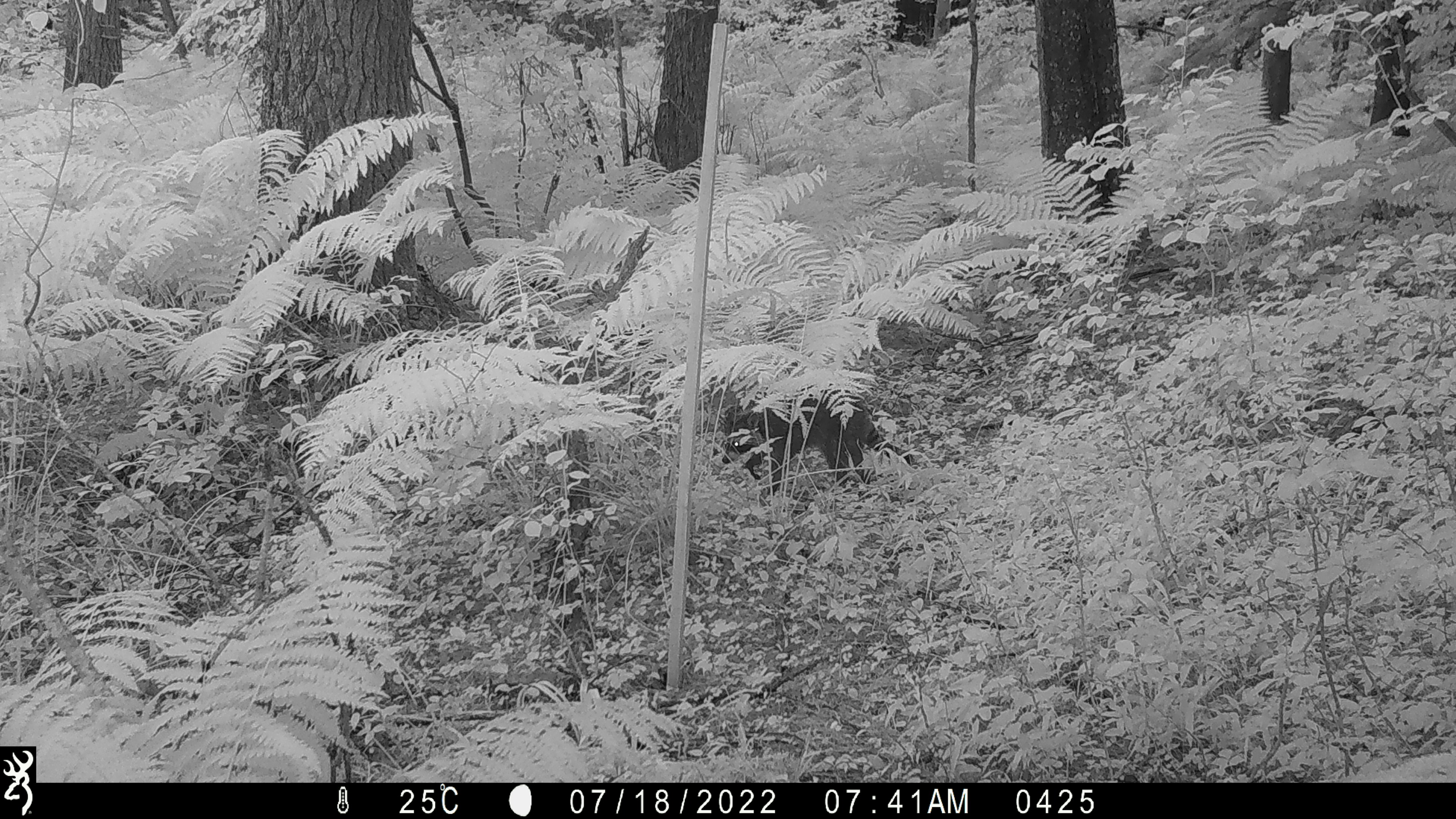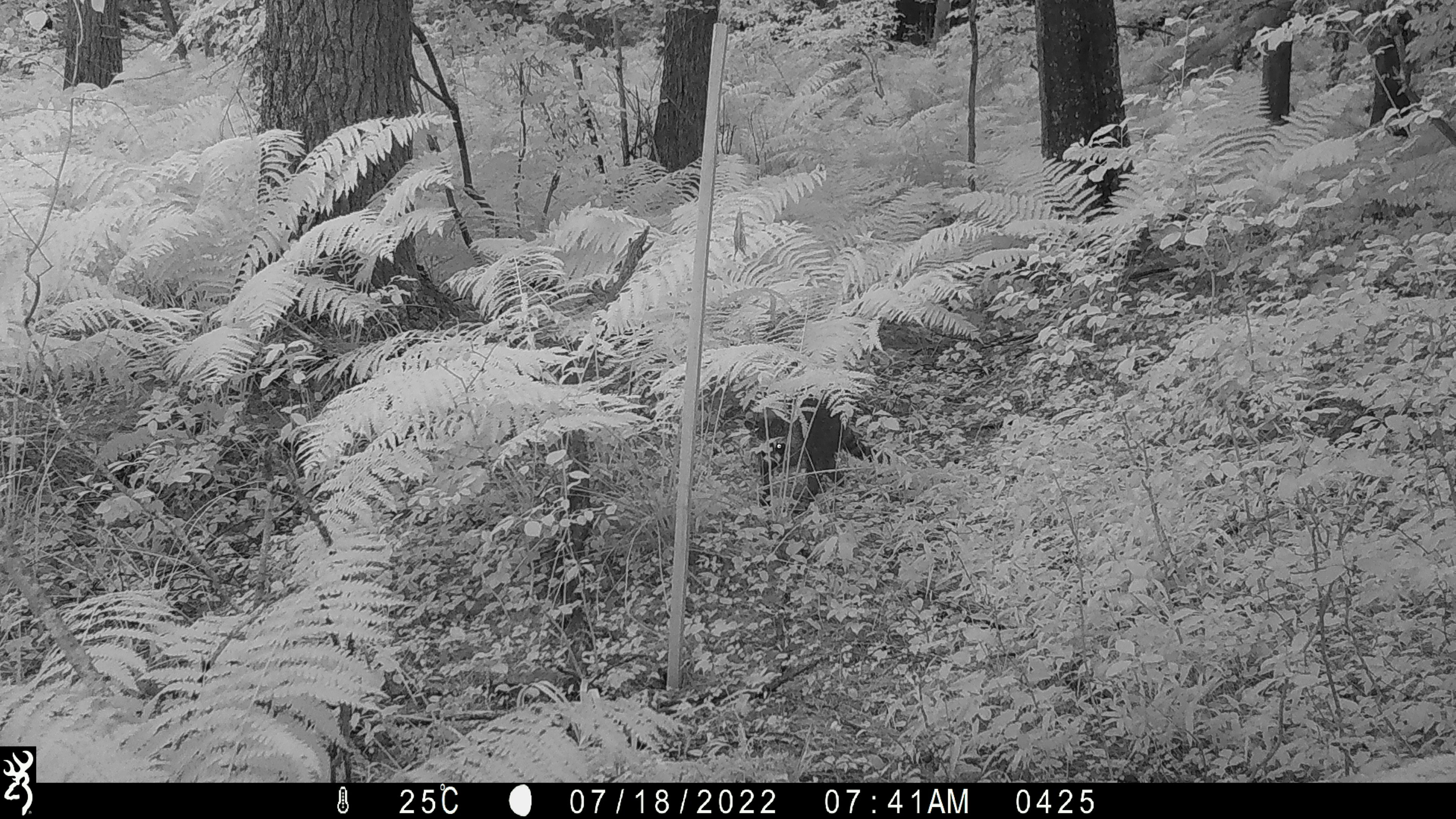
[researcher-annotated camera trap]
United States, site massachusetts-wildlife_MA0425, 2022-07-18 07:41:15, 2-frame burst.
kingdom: Animalia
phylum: Chordata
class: Mammalia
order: Carnivora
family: Procyonidae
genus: Procyon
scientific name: Procyon lotor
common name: raccoon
Raccoon (Procyon lotor).